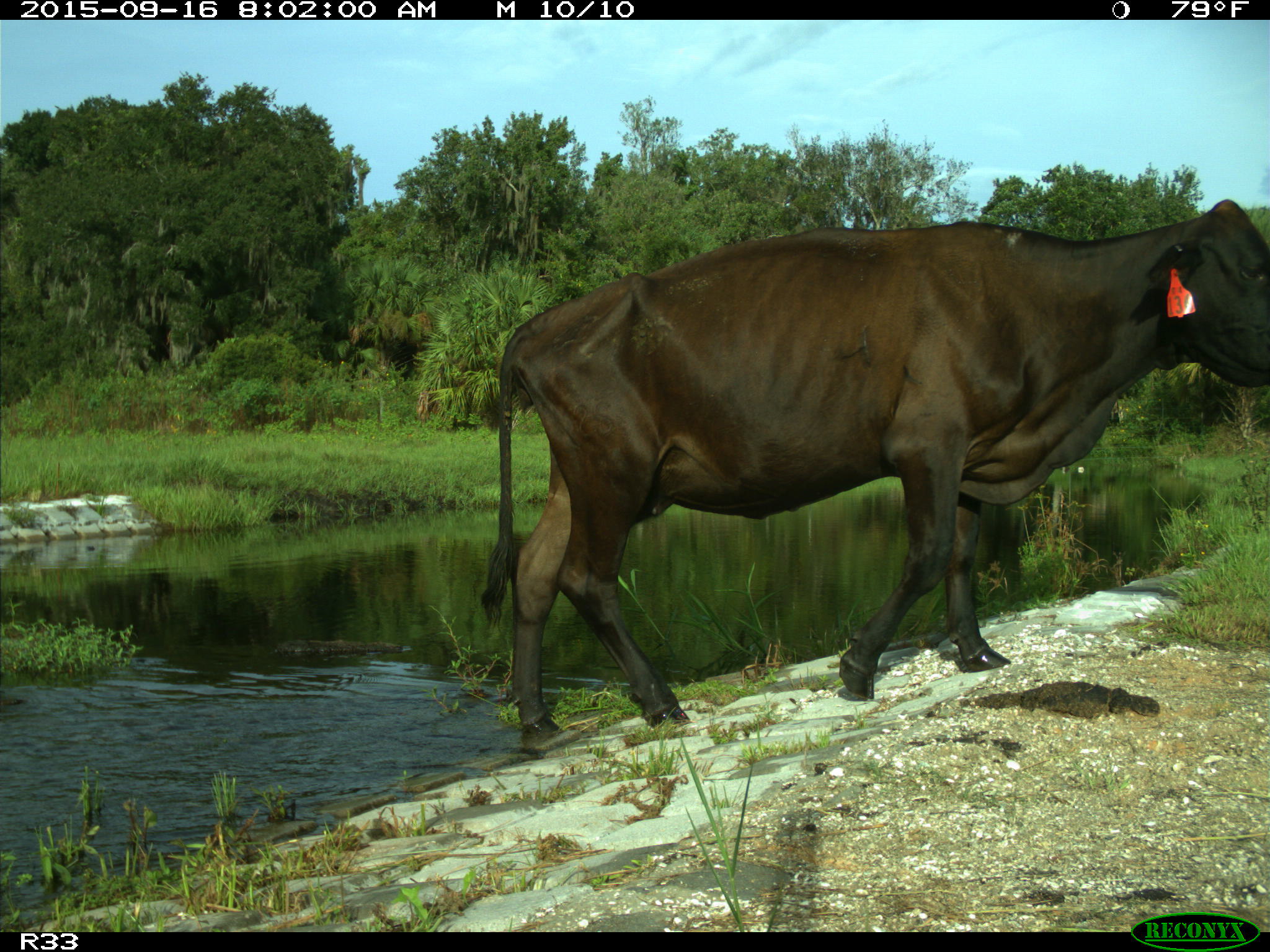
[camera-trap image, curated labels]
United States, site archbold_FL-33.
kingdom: Animalia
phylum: Chordata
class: Mammalia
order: Artiodactyla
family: Bovidae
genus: Bos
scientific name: Bos taurus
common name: domestic cow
Bos taurus (domestic cow).